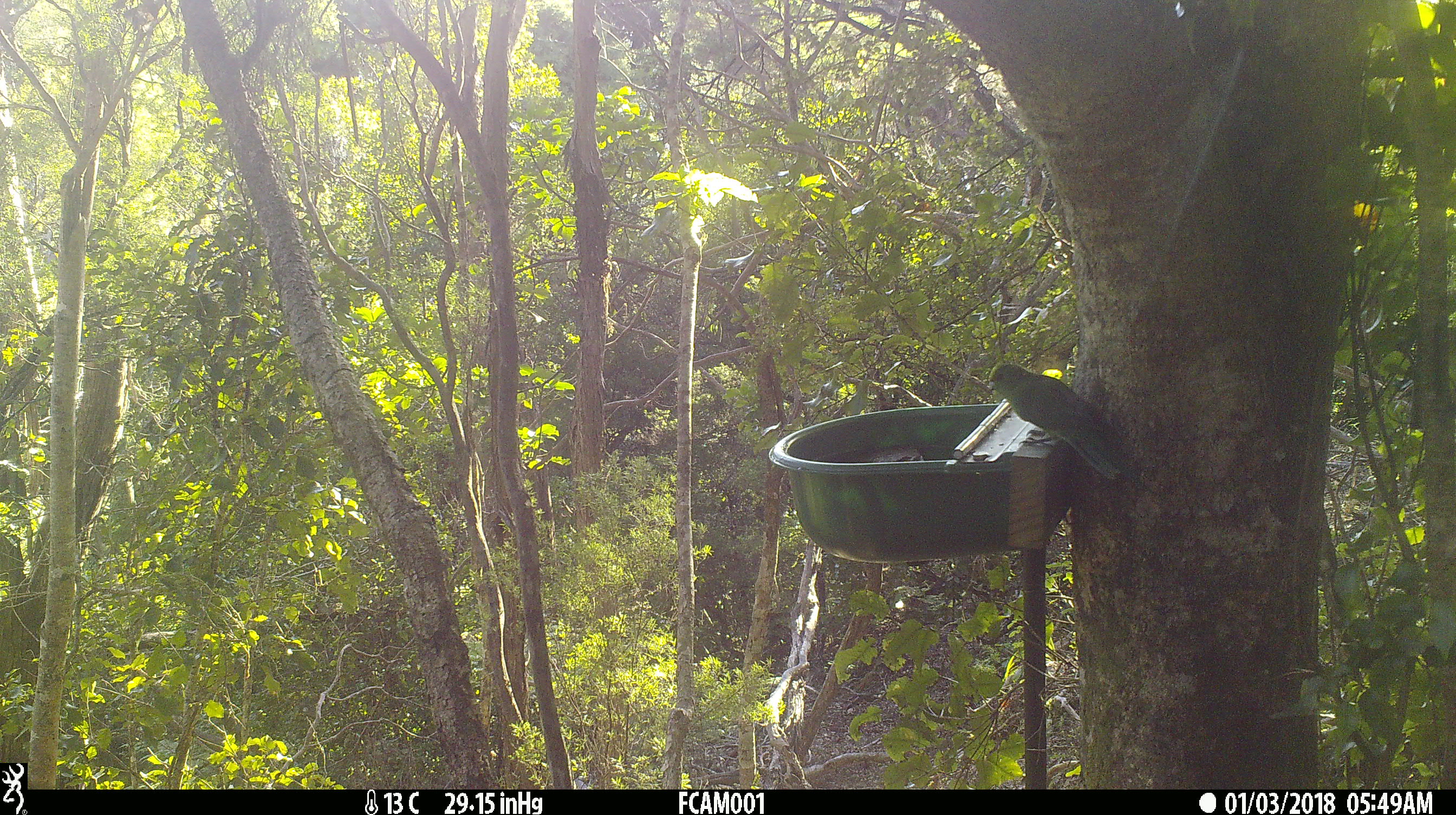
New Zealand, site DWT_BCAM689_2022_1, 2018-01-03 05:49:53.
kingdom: Animalia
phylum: Chordata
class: Aves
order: Psittaciformes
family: Psittaculidae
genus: Cyanoramphus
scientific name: Cyanoramphus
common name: parakeet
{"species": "parakeet (Cyanoramphus)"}